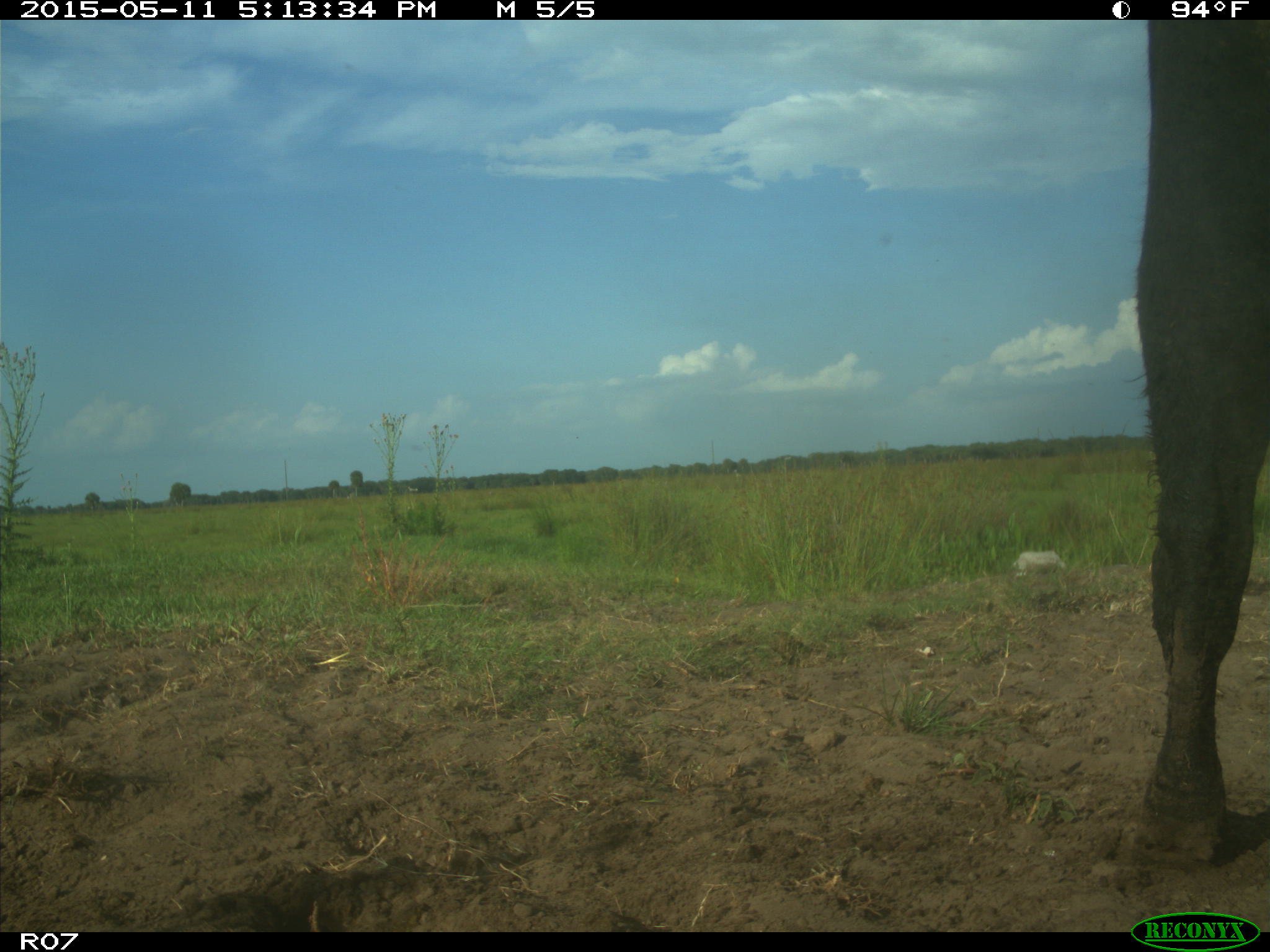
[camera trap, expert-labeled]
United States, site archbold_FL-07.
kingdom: Animalia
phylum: Chordata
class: Mammalia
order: Artiodactyla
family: Bovidae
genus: Bos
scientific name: Bos taurus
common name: domestic cow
Bos taurus (domestic cow).